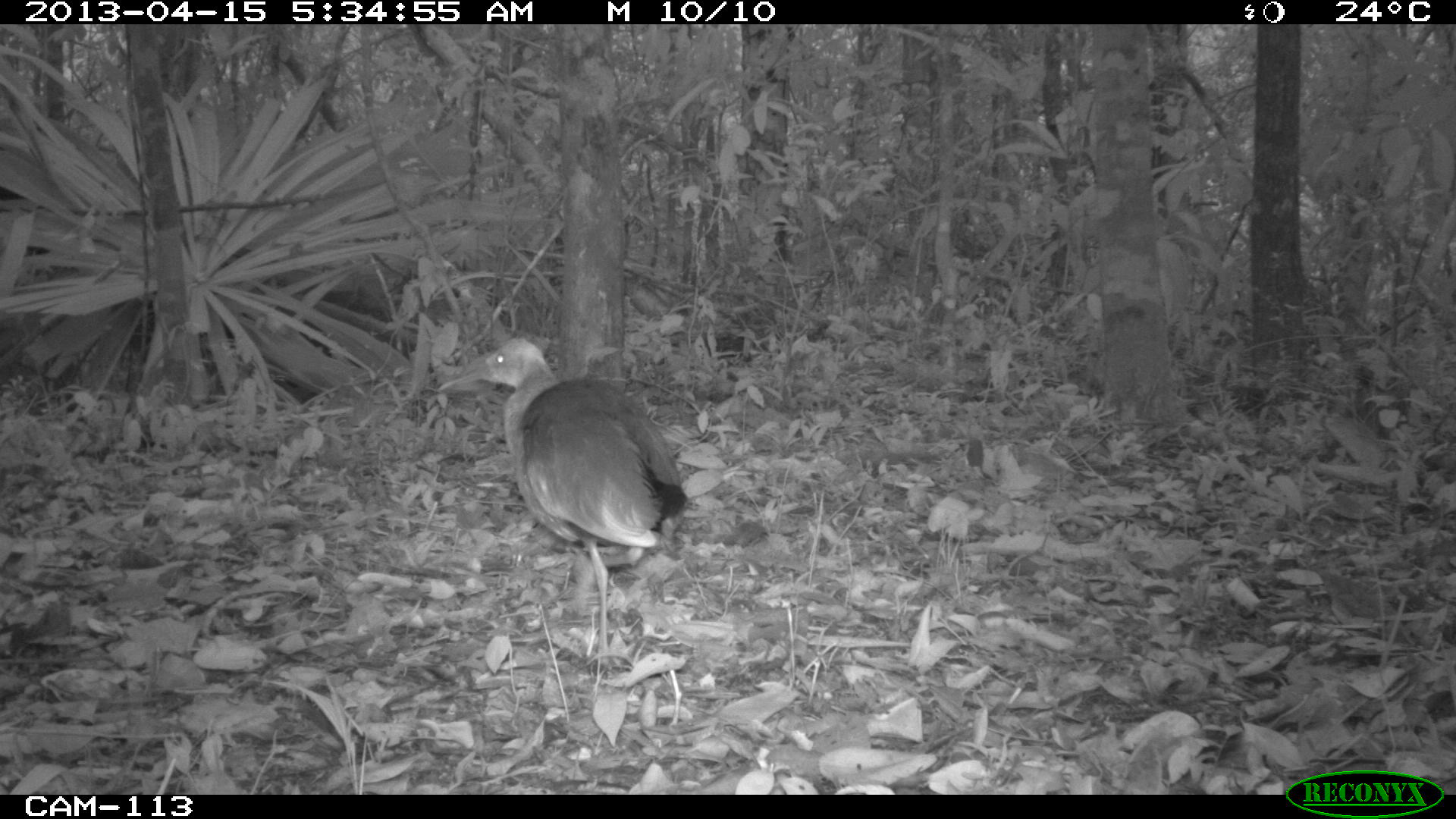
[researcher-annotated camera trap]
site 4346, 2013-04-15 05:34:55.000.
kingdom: Animalia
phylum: Chordata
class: Aves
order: Gruiformes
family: Rallidae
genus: Aramides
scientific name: Aramides cajaneus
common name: gray-necked wood-rail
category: aramides cajanea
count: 1